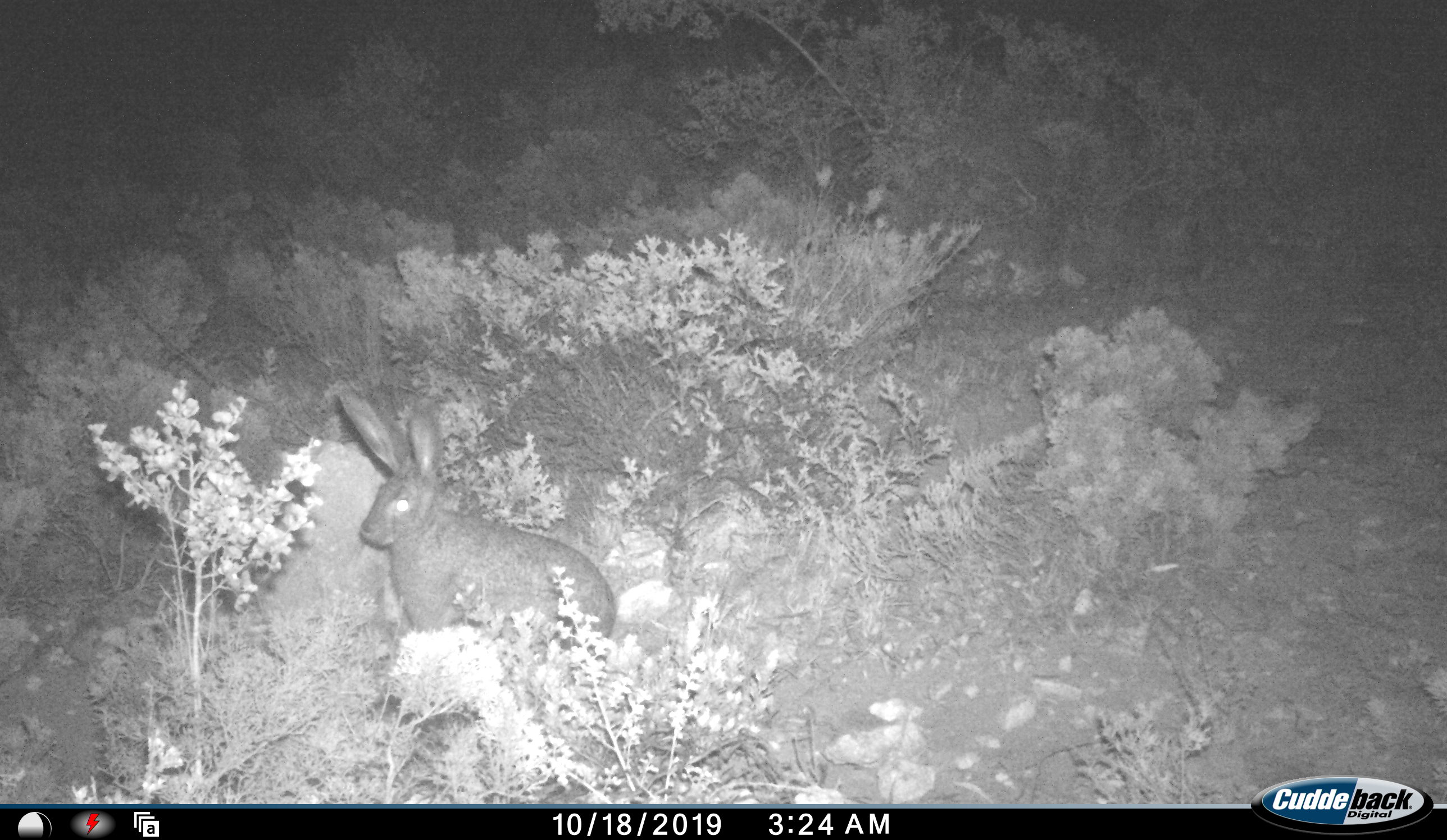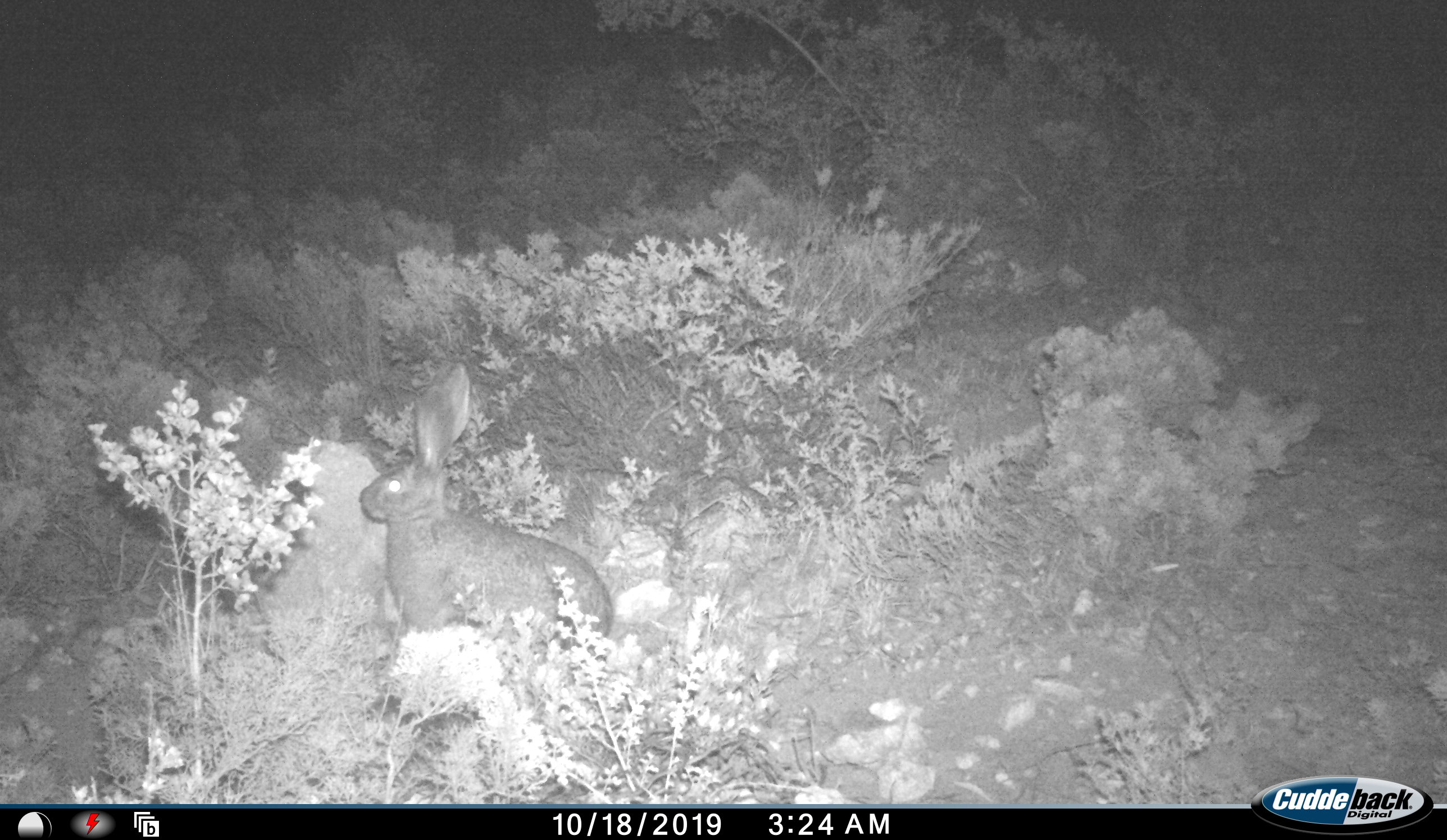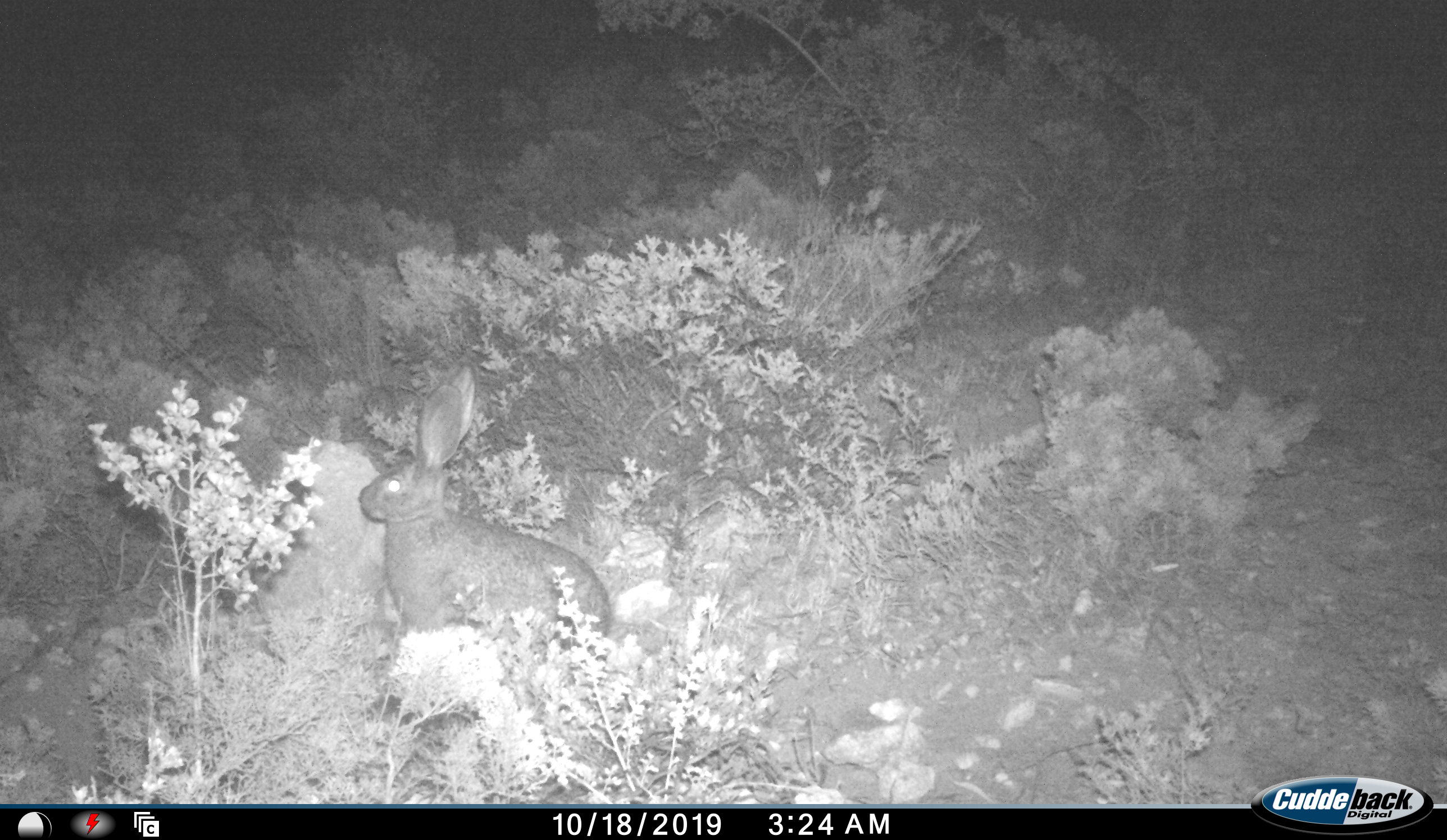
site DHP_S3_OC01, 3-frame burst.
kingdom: Animalia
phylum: Chordata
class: Mammalia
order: Lagomorpha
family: Leporidae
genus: Lepus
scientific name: Lepus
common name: hare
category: hareunknown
Hareunknown (hare) (Lepus), count 1. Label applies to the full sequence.